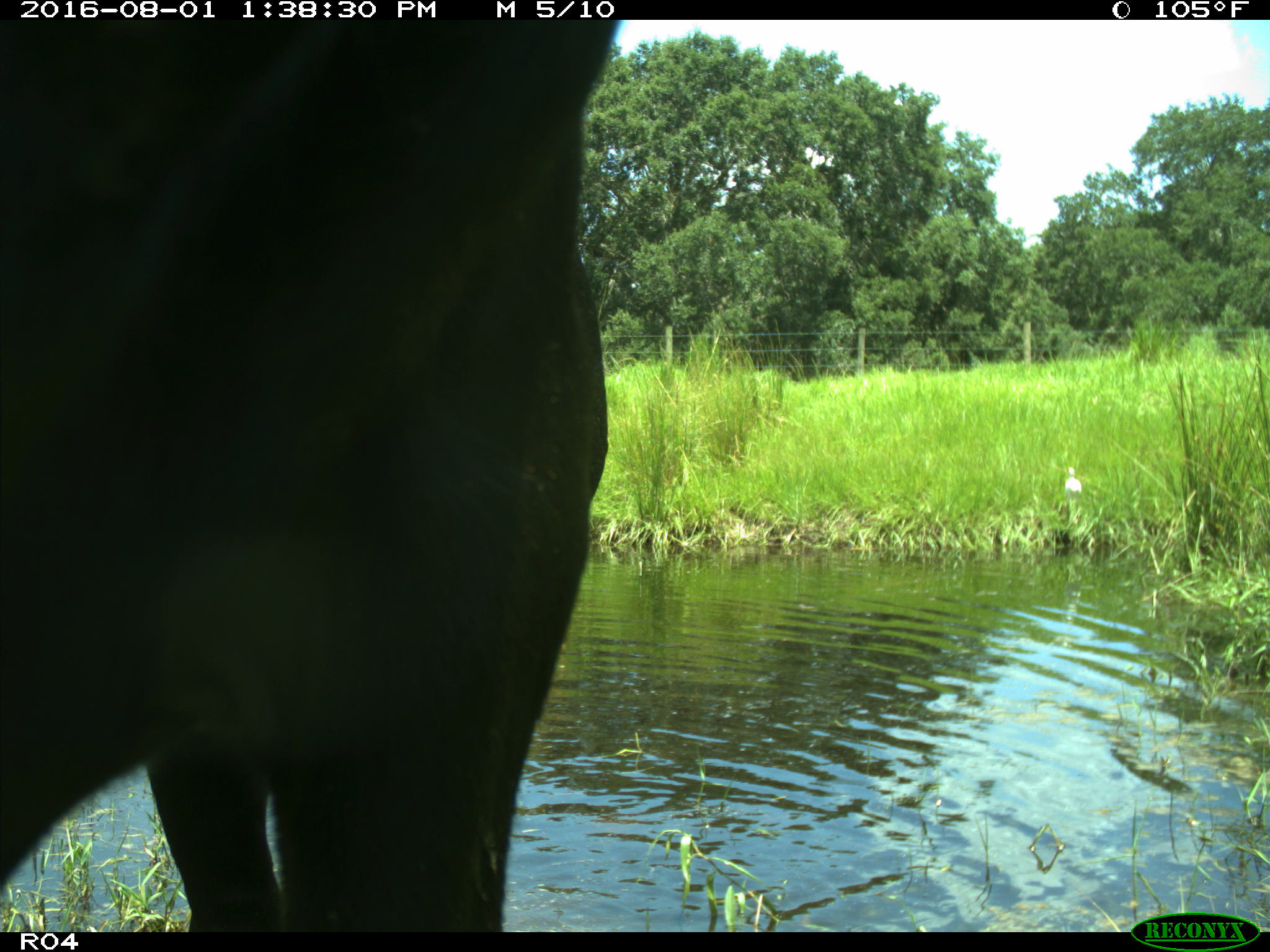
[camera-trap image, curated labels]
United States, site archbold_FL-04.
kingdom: Animalia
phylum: Chordata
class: Mammalia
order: Artiodactyla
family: Bovidae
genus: Bos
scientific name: Bos taurus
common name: domestic cow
Bos taurus (domestic cow).